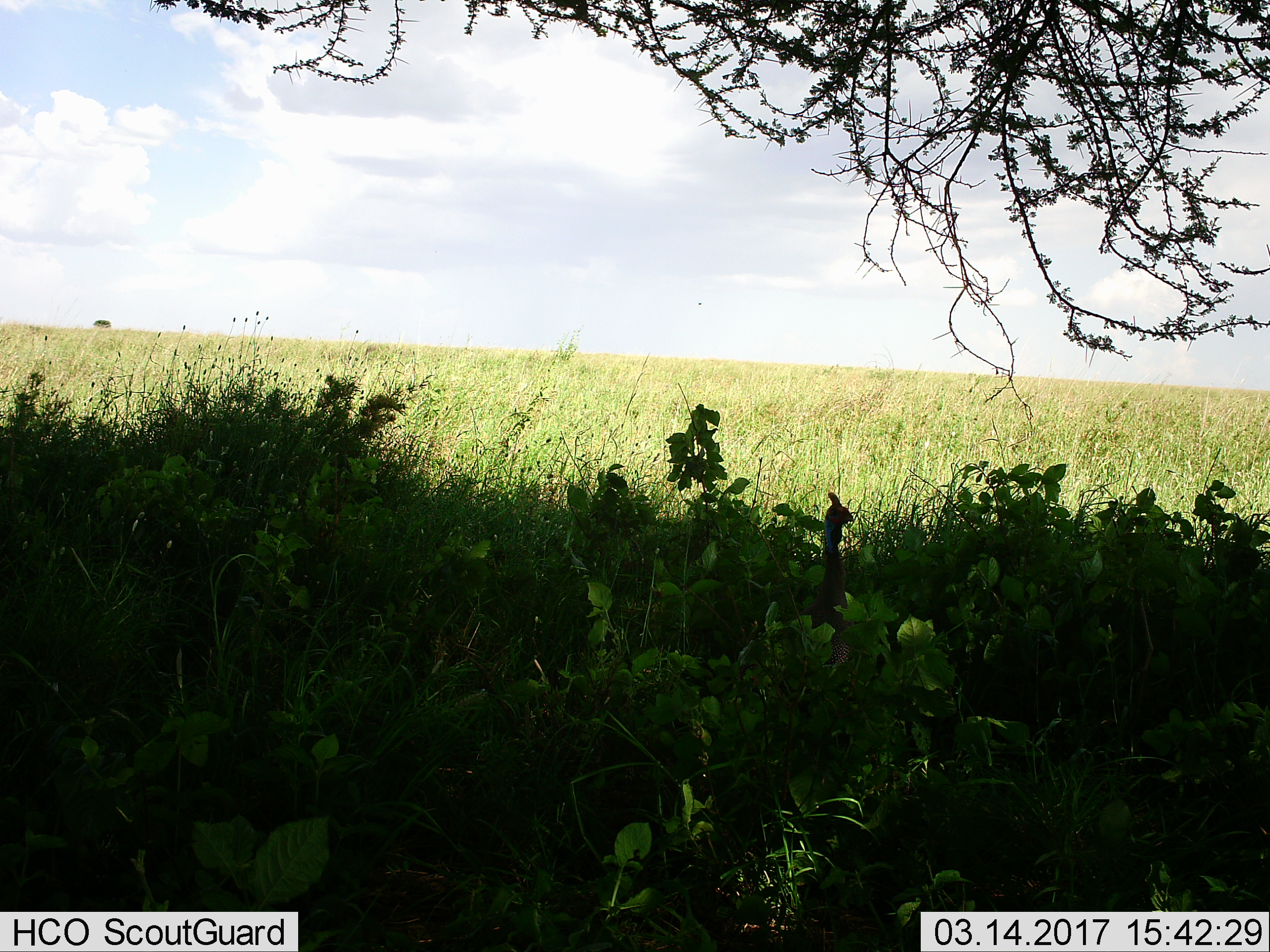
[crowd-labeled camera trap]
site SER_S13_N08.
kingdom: Animalia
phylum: Chordata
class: Aves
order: Galliformes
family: Numididae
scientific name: Numididae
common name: guineafowl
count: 1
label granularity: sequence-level